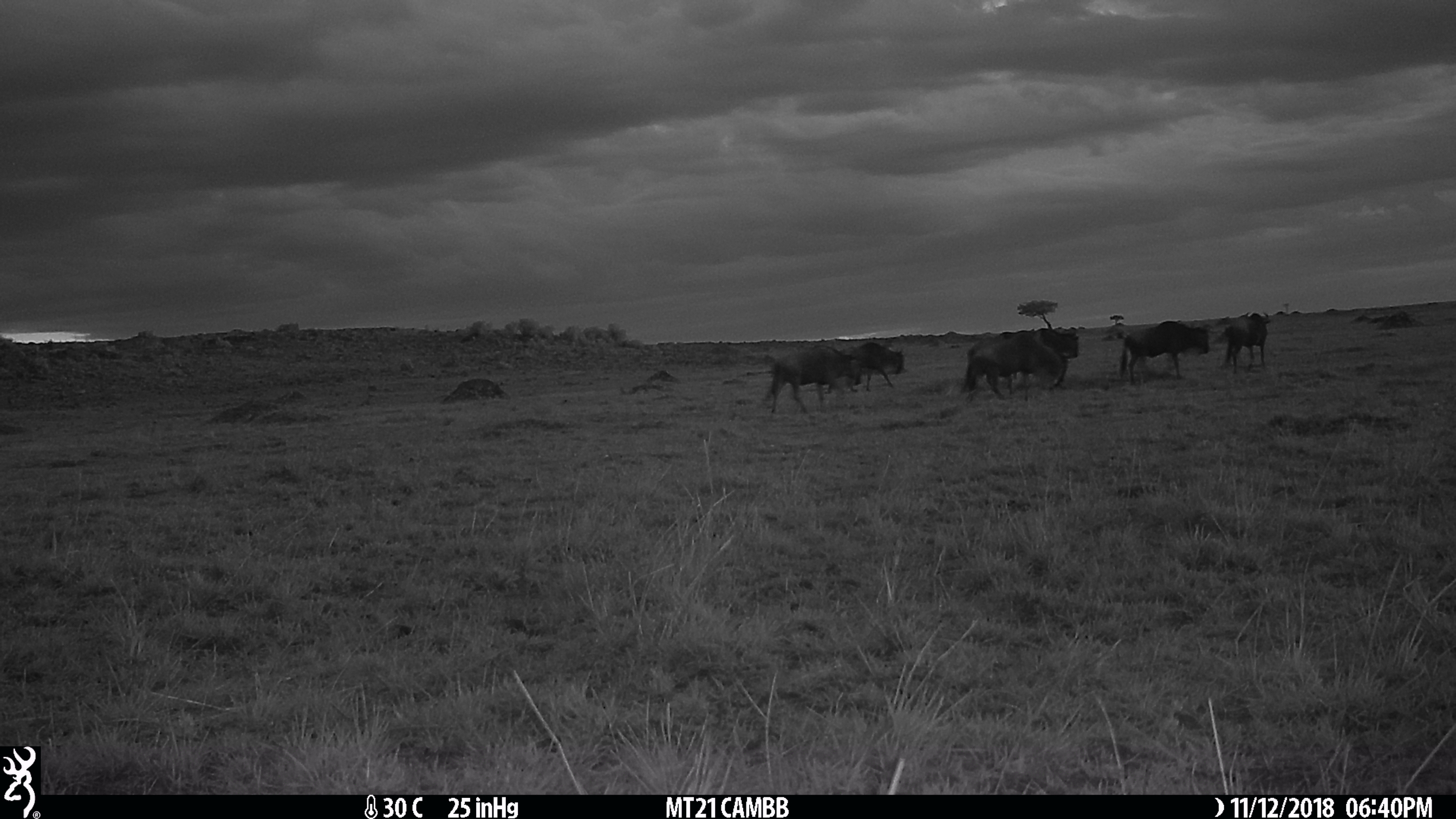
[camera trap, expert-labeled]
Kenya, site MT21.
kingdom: Animalia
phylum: Chordata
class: Mammalia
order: Artiodactyla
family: Bovidae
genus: Connochaetes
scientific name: Connochaetes taurinus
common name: blue wildebeest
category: wildebeest